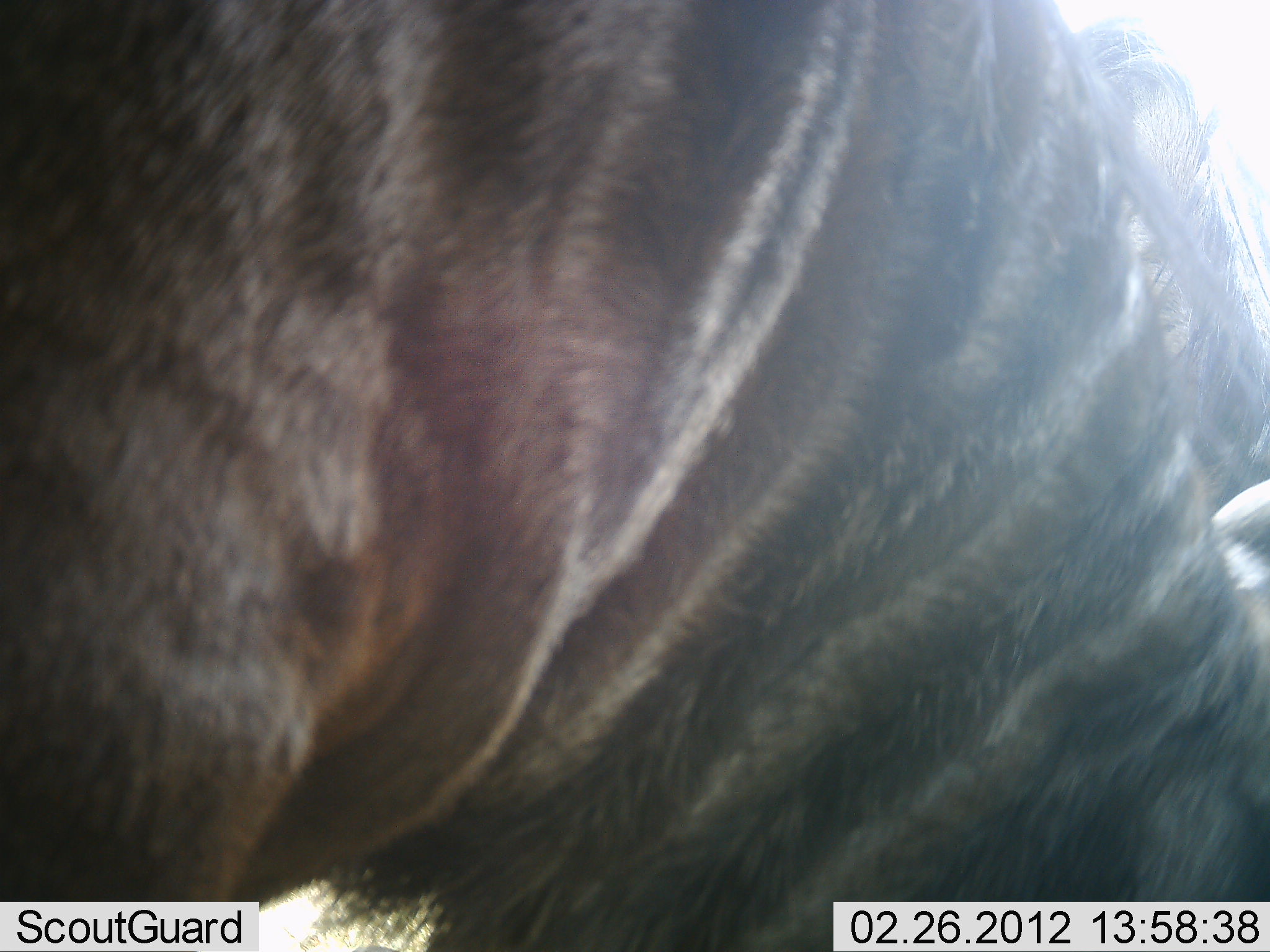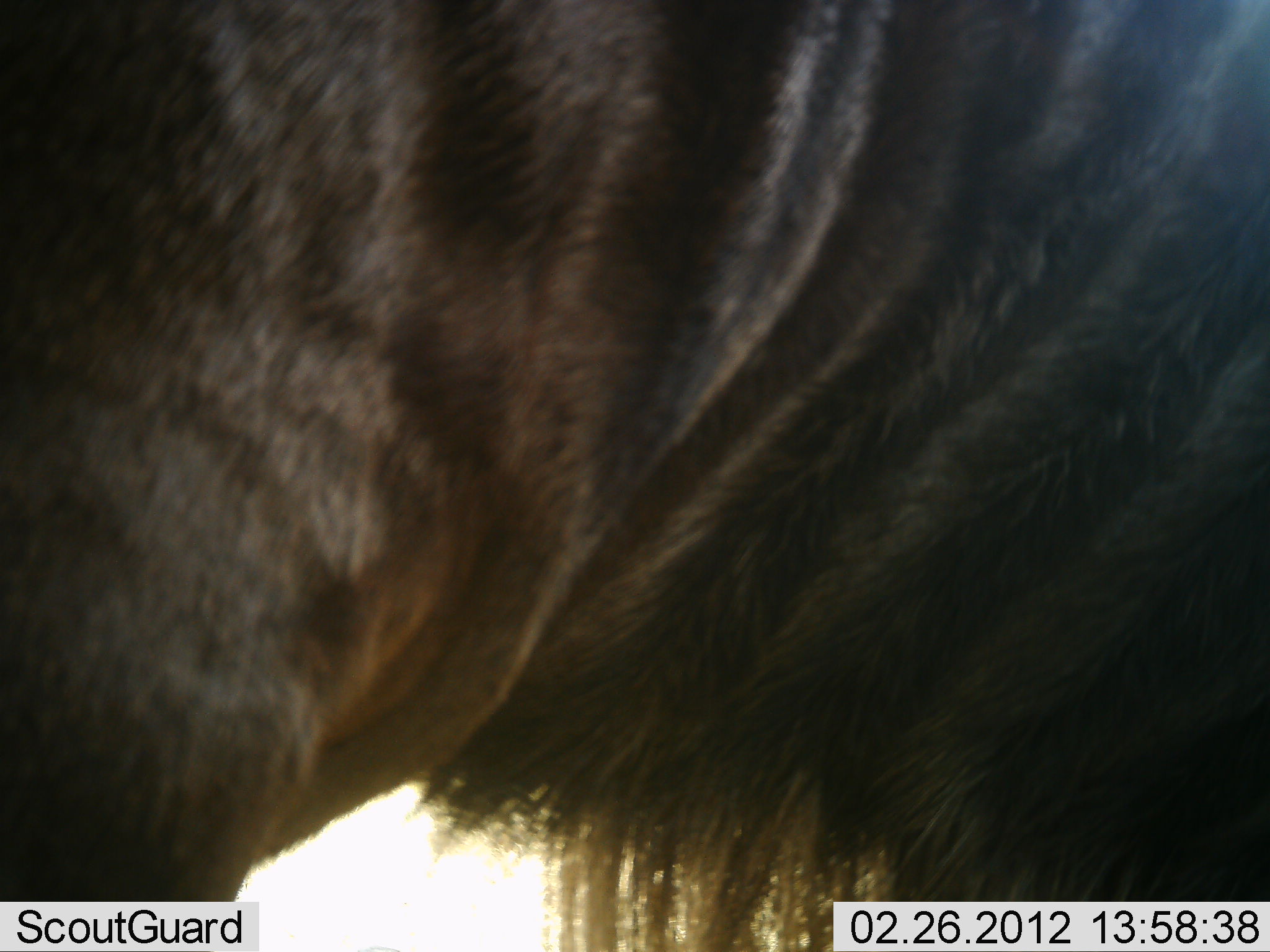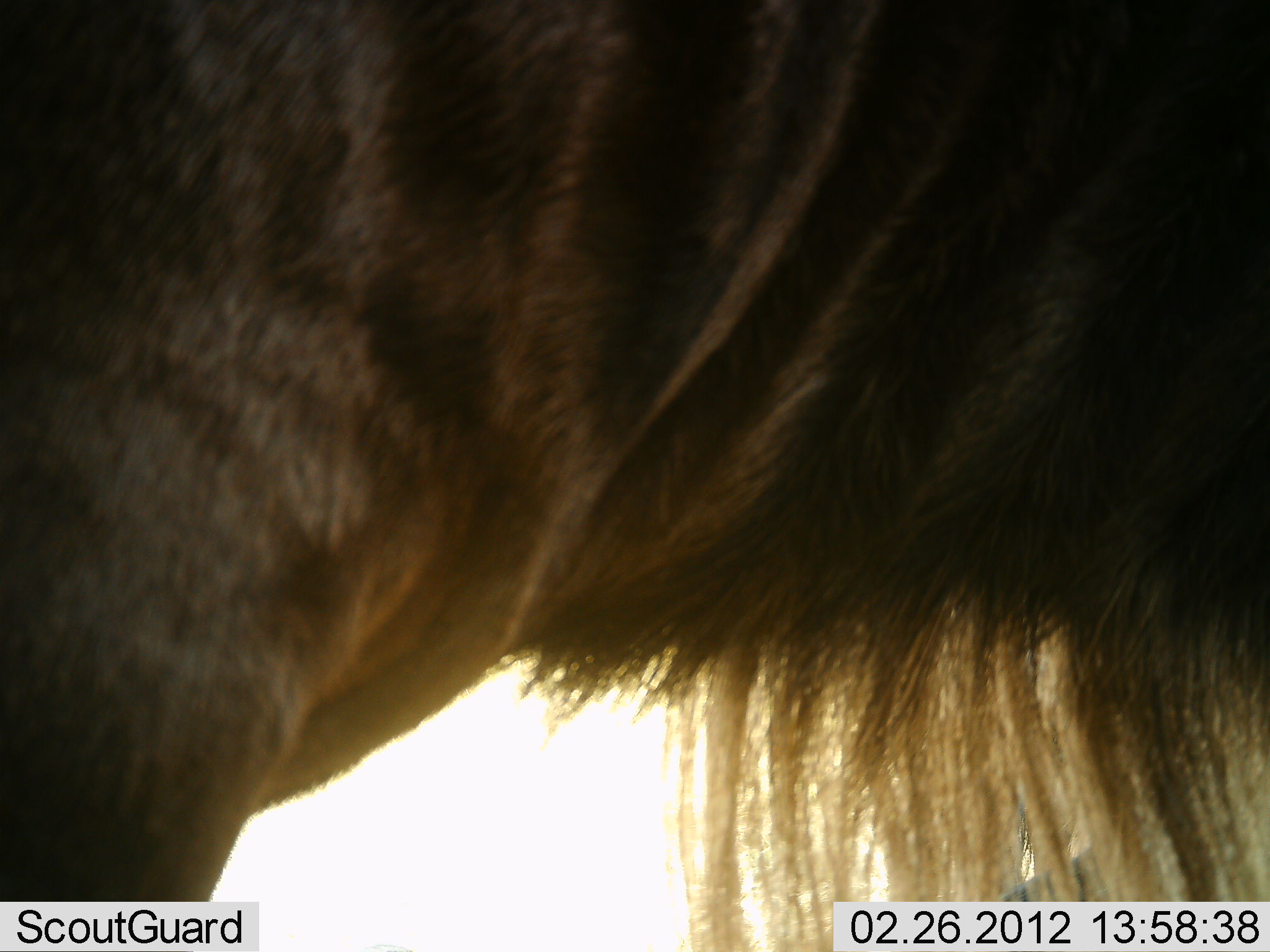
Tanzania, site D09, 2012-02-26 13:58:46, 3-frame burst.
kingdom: Animalia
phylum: Chordata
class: Mammalia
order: Artiodactyla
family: Bovidae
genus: Connochaetes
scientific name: Connochaetes taurinus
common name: blue wildebeest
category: wildebeest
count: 1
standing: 82%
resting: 0%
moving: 9%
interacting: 0%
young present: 0%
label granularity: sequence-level